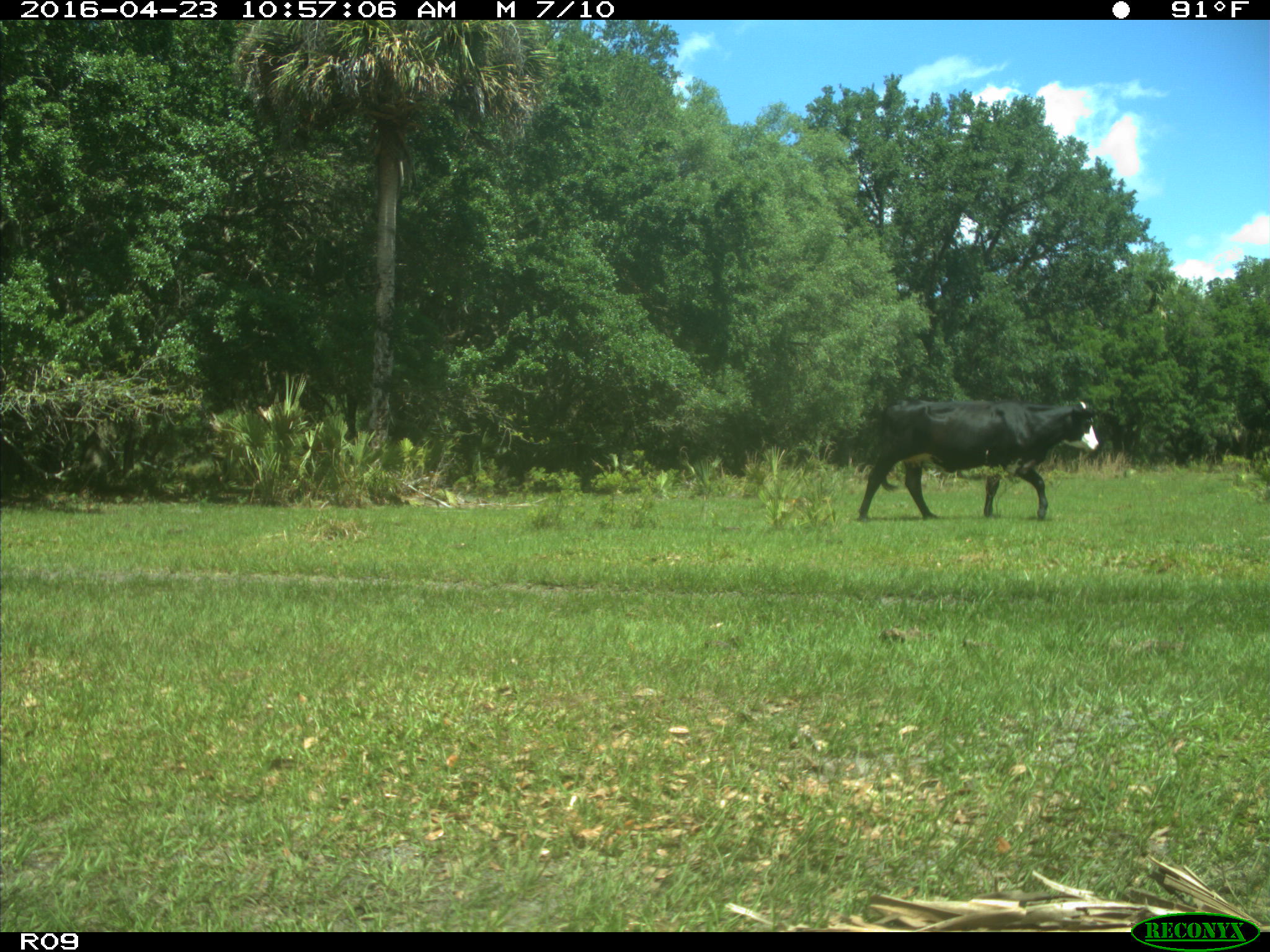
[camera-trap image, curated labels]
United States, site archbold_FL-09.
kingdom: Animalia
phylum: Chordata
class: Mammalia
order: Artiodactyla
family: Bovidae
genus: Bos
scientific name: Bos taurus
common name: domestic cow